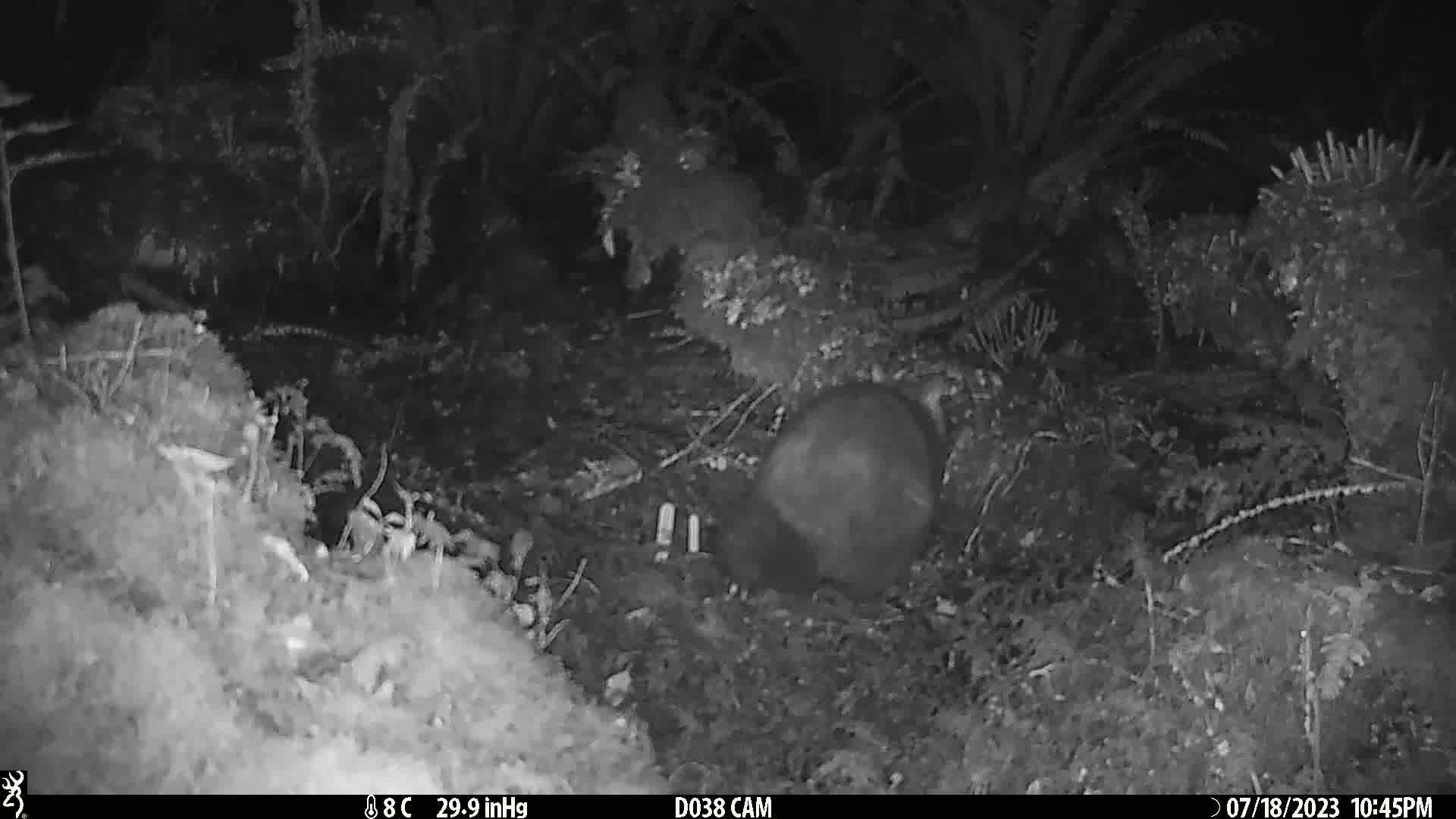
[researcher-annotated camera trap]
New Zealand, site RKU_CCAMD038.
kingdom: Animalia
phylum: Chordata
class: Mammalia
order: Diprotodontia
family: Phalangeridae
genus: Trichosurus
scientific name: Trichosurus vulpecula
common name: common brushtail possum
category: possum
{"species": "possum (common brushtail possum) (Trichosurus vulpecula)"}